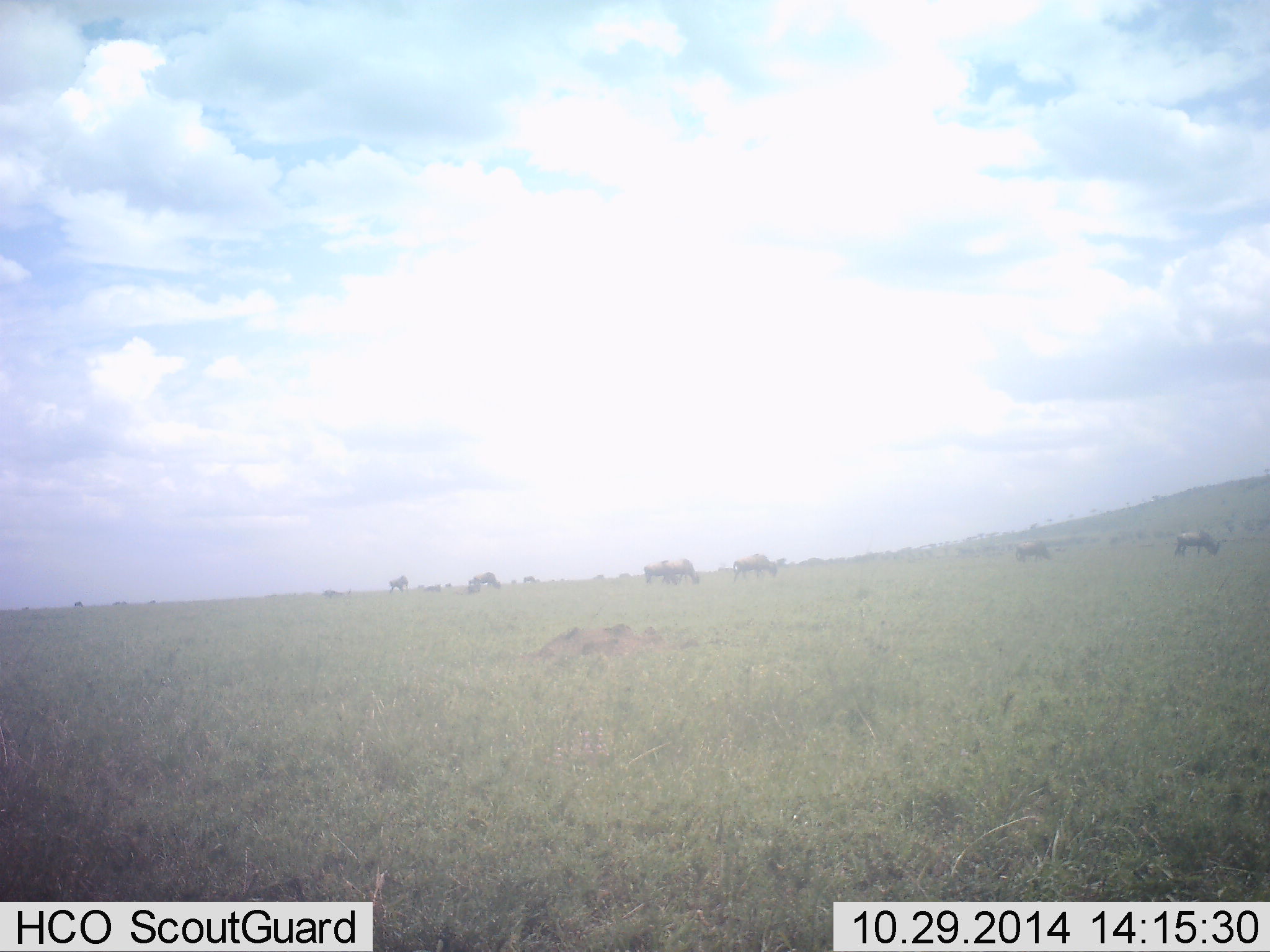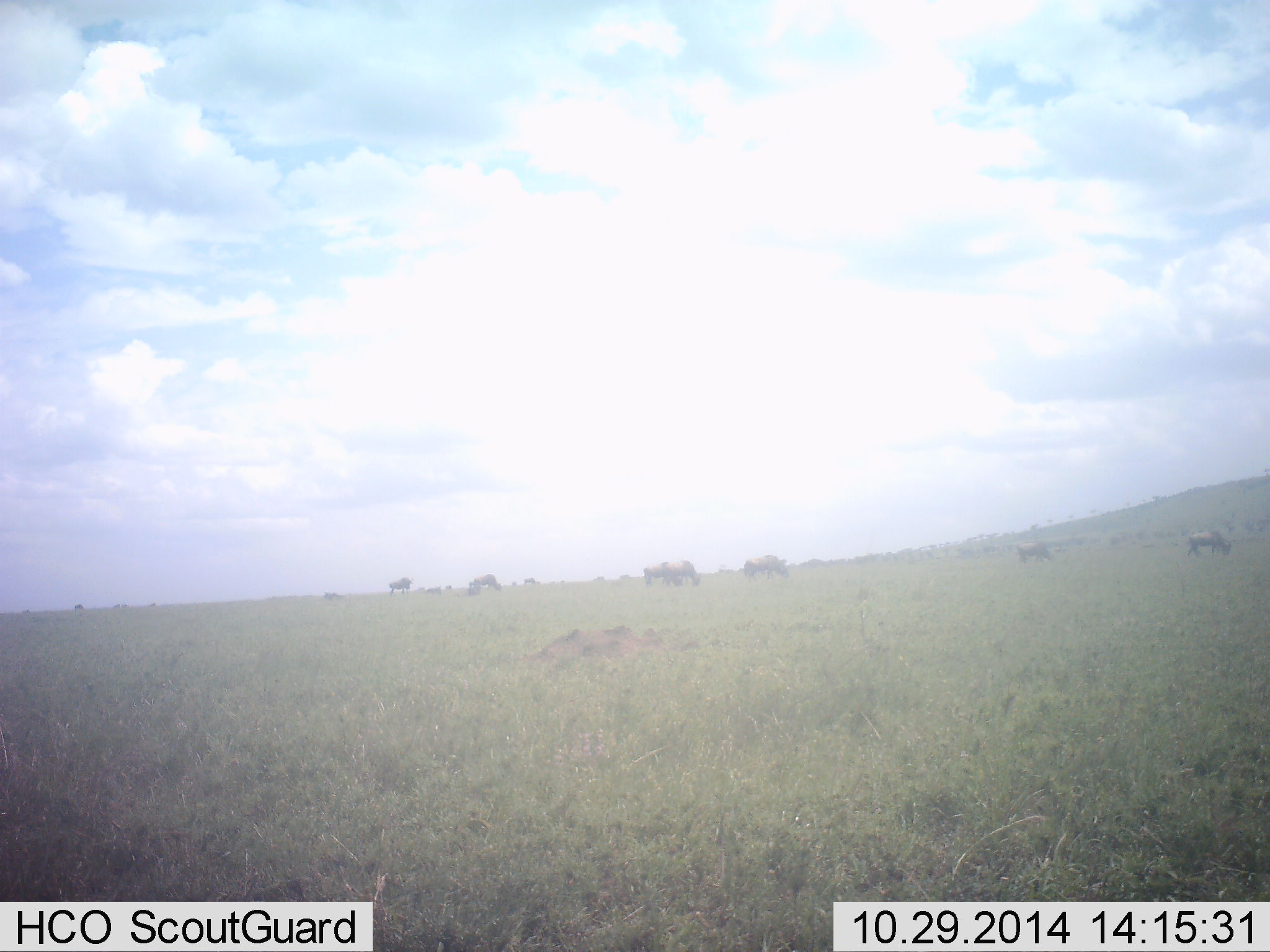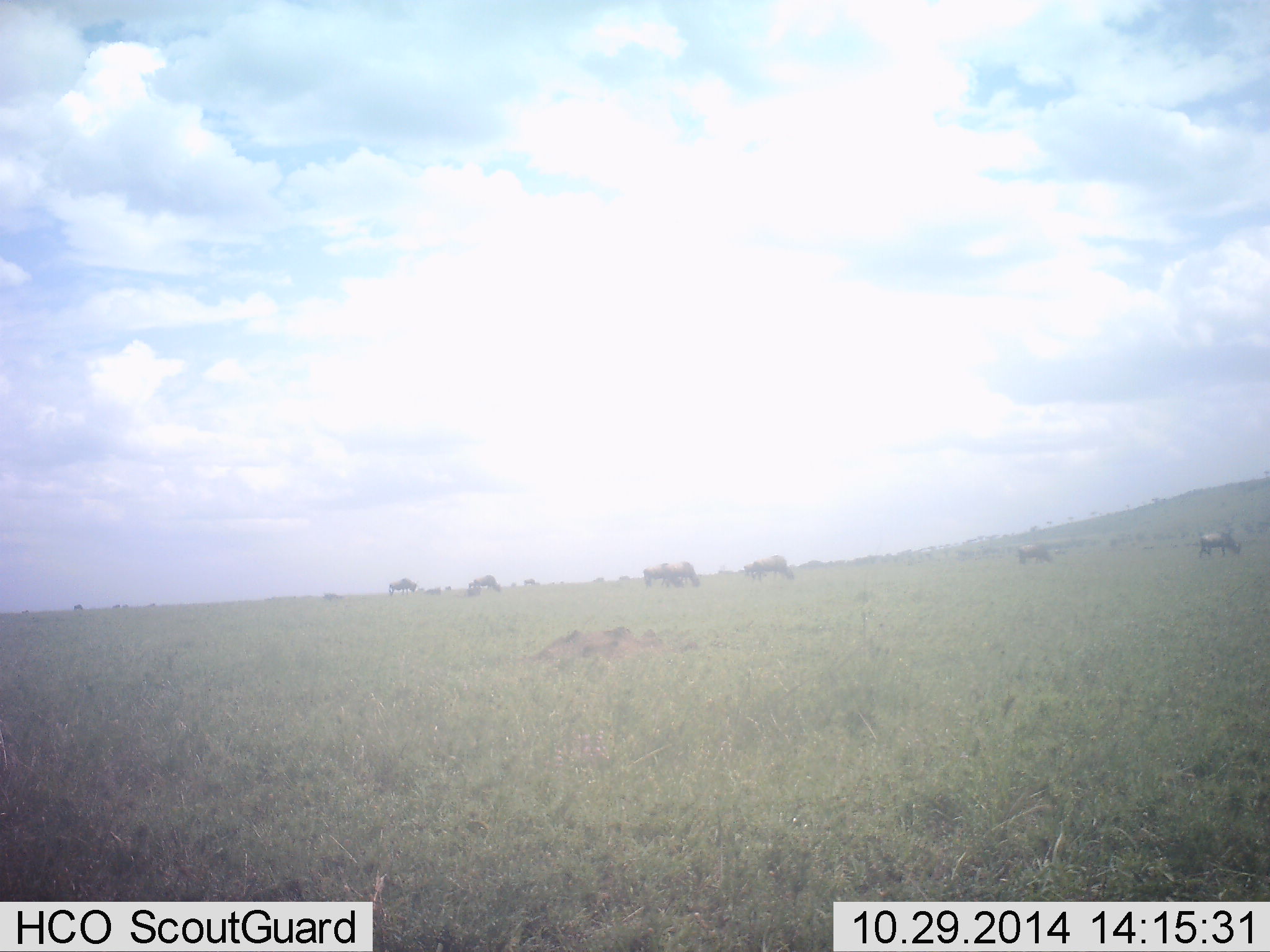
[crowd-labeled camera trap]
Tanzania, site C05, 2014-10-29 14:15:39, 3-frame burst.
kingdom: Animalia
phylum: Chordata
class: Mammalia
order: Artiodactyla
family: Bovidae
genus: Connochaetes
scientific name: Connochaetes taurinus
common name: blue wildebeest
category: wildebeest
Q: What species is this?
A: Wildebeest (blue wildebeest) (Connochaetes taurinus).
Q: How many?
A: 8.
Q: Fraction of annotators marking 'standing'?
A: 20%.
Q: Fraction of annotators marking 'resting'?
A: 0%.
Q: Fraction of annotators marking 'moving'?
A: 40%.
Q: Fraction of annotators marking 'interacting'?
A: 0%.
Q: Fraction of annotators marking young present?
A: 0%.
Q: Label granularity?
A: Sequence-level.